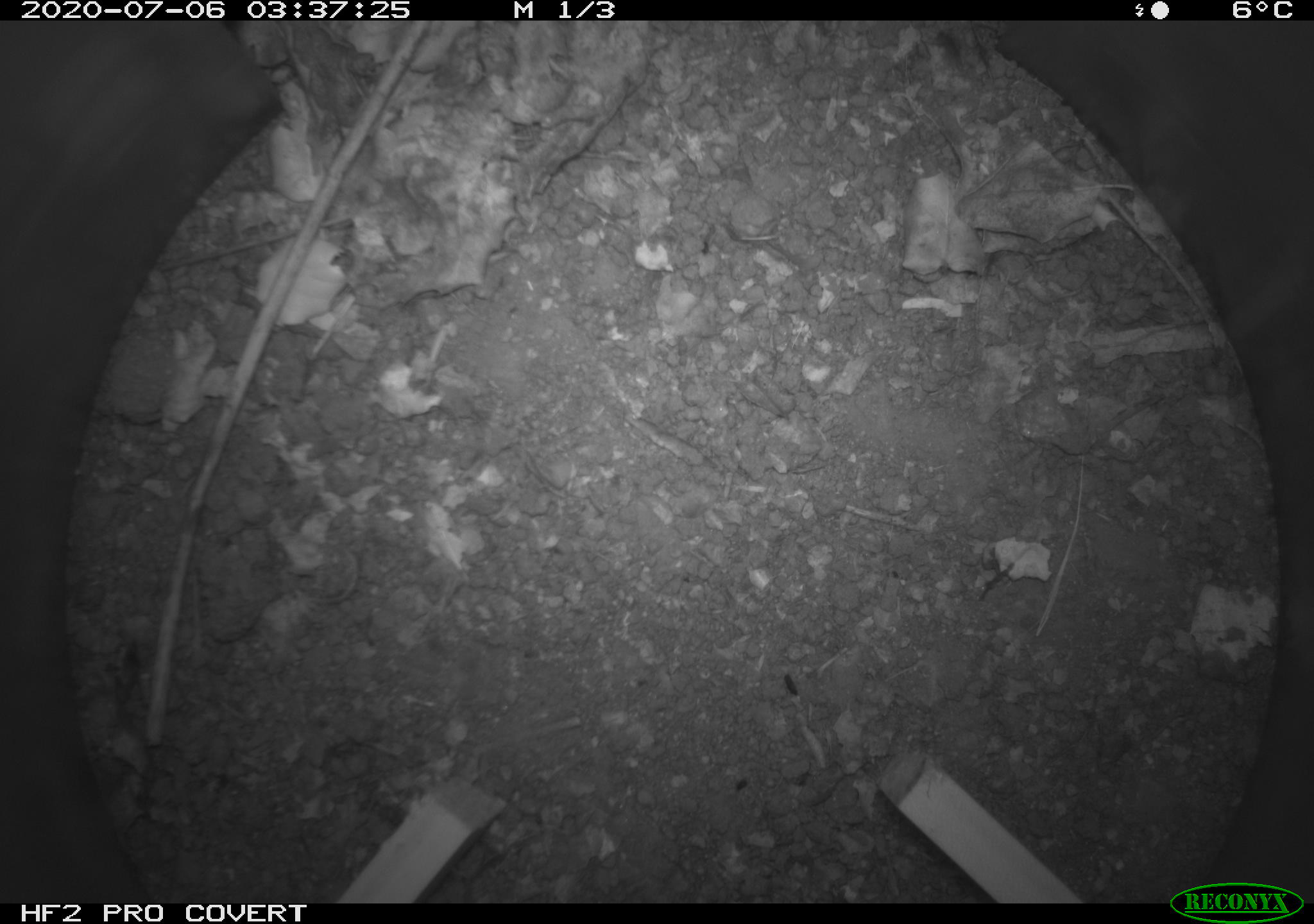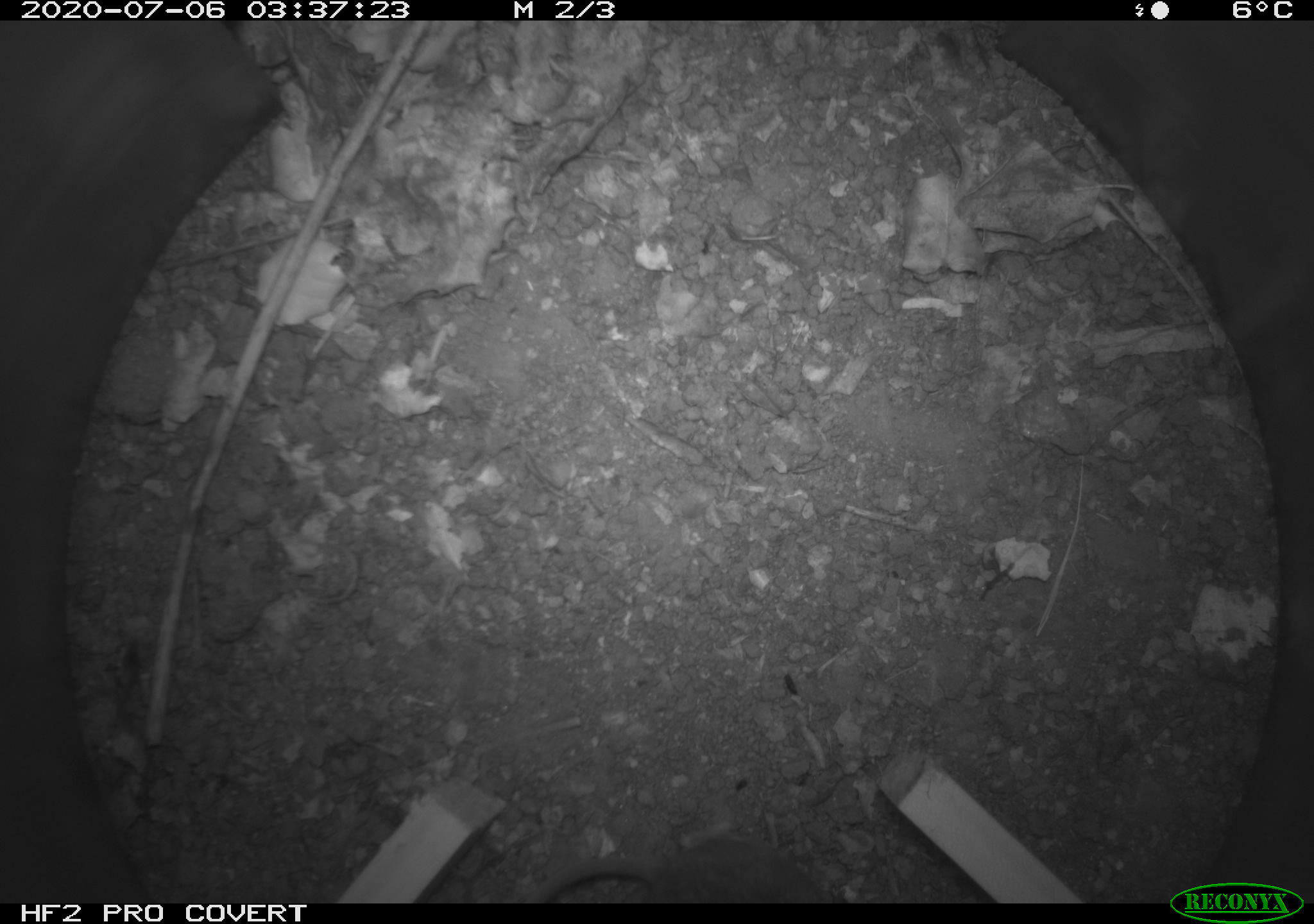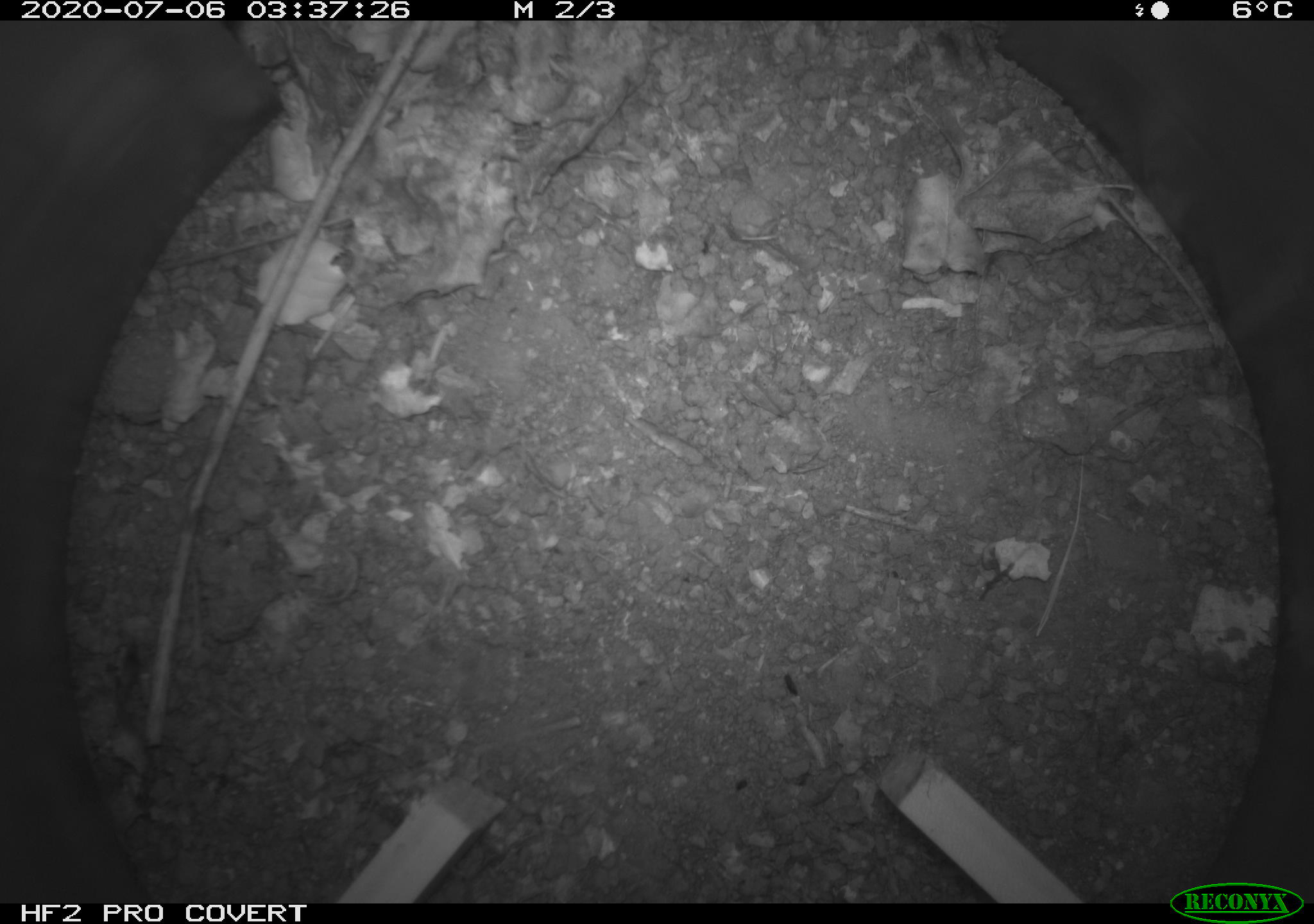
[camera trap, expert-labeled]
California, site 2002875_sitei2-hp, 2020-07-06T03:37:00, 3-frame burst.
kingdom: Animalia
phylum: Chordata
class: Mammalia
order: Rodentia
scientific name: Rodentia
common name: rodent